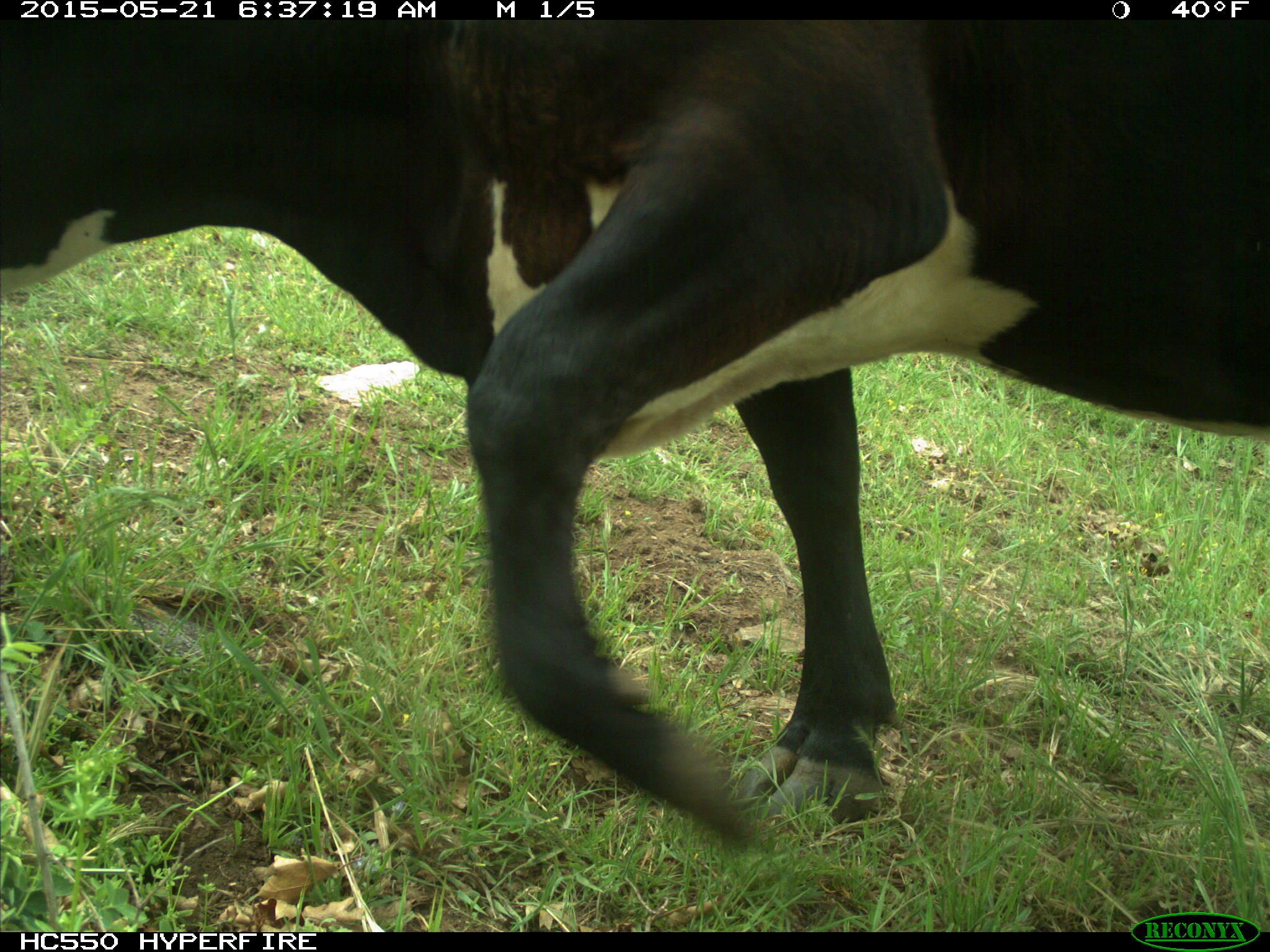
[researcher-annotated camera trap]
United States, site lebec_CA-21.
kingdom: Animalia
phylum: Chordata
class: Mammalia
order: Artiodactyla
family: Bovidae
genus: Bos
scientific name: Bos taurus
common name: domestic cow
Bos taurus (domestic cow).